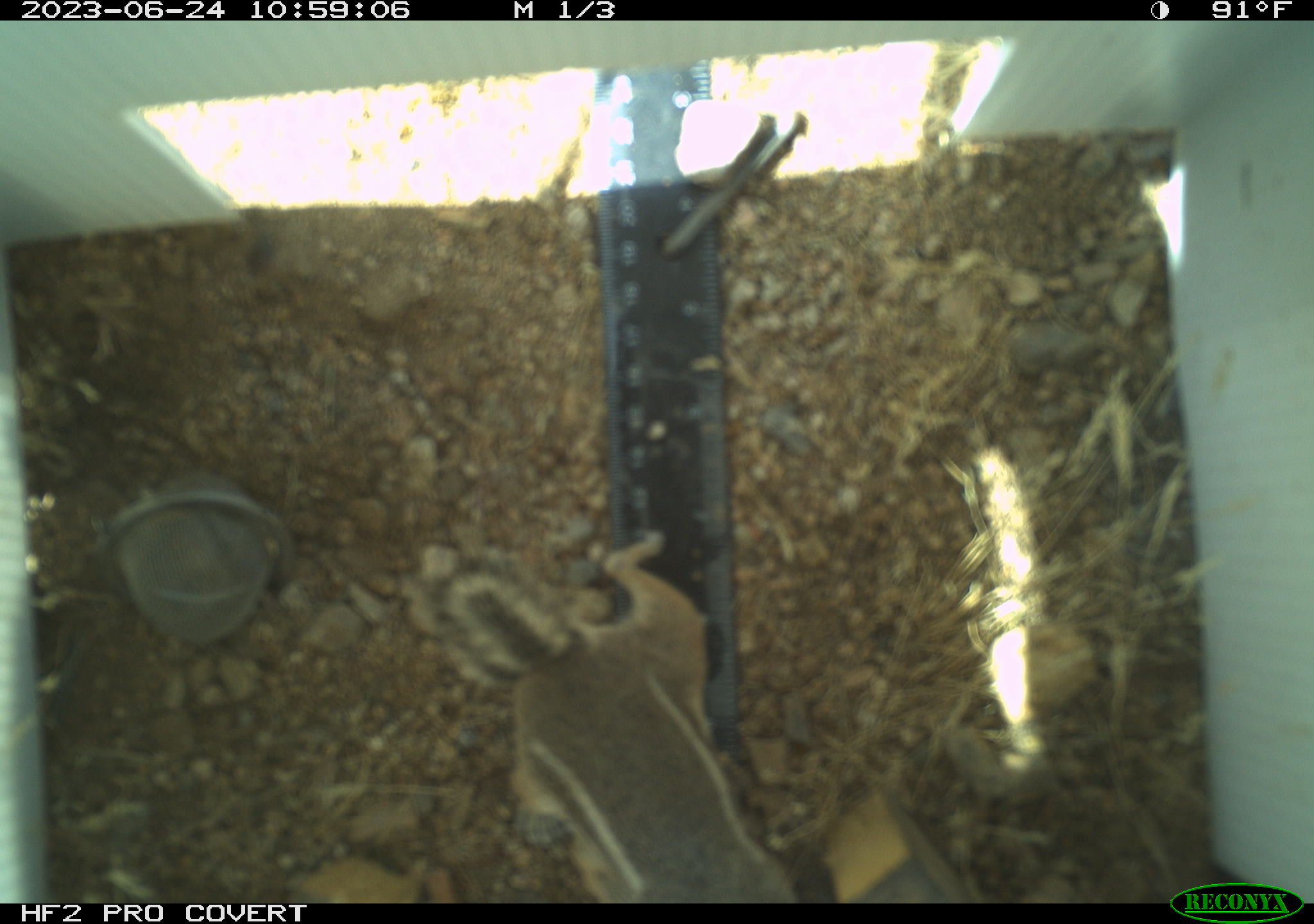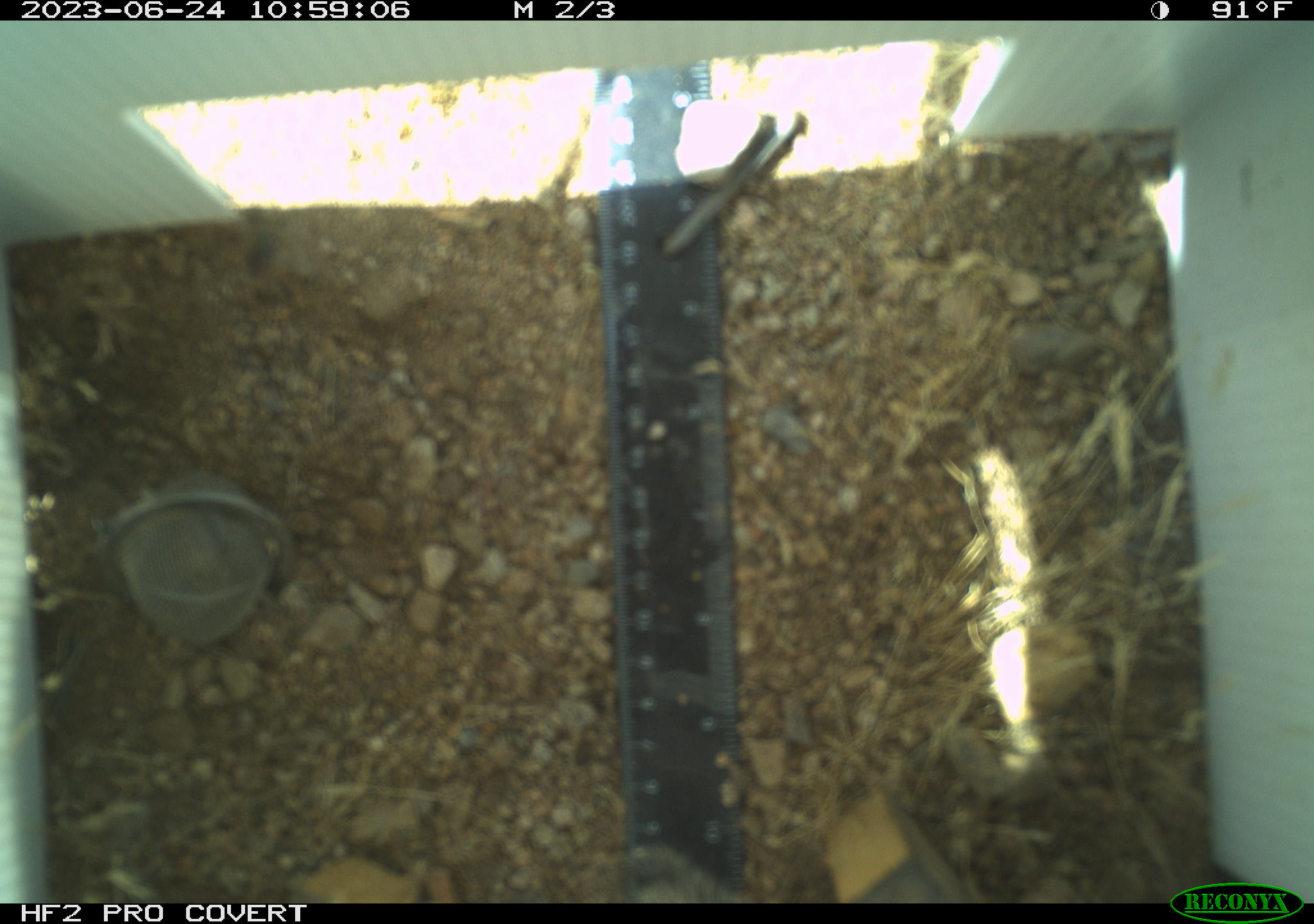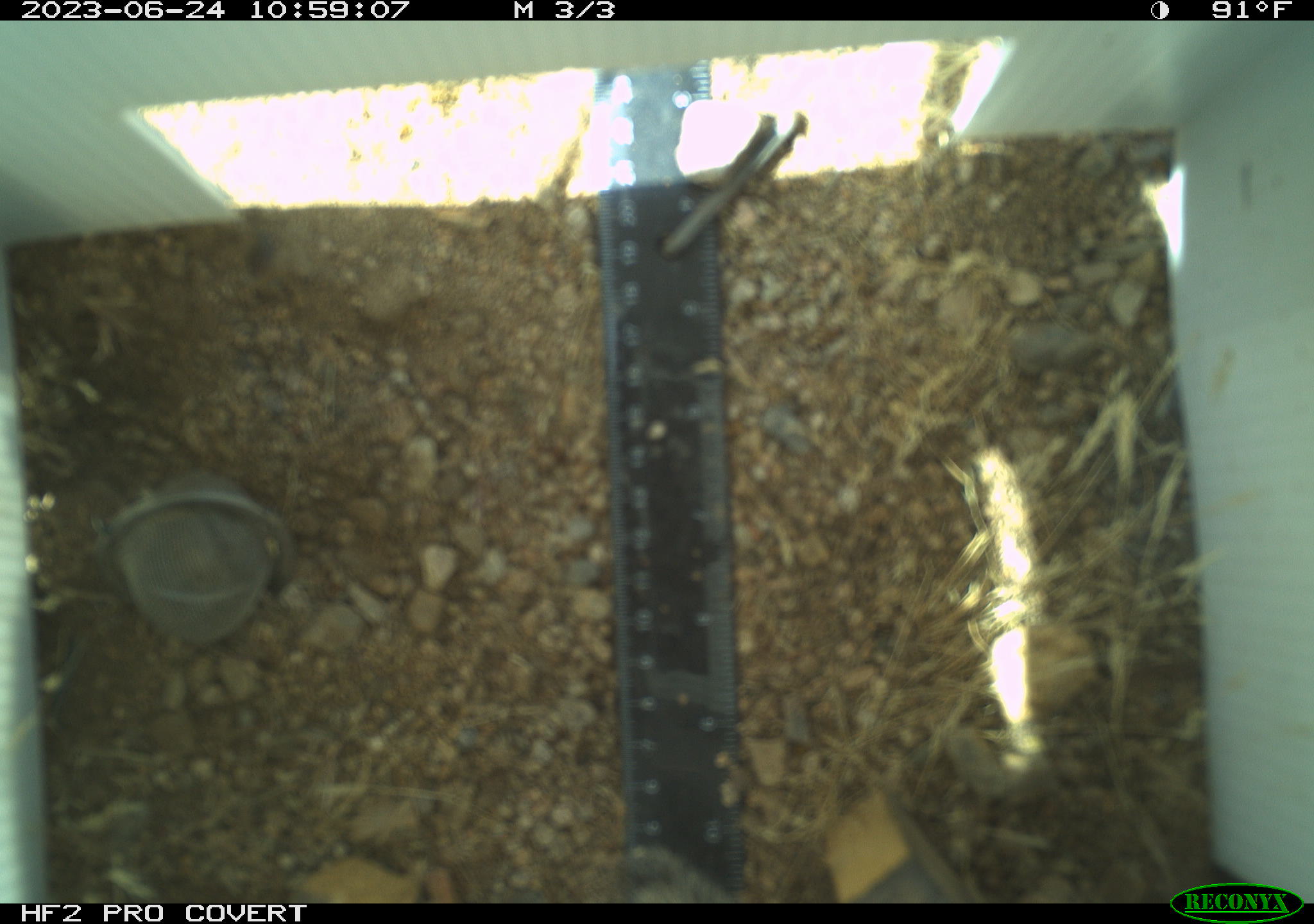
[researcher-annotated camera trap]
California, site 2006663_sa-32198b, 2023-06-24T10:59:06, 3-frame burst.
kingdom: Animalia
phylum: Chordata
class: Mammalia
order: Rodentia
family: Sciuridae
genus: Ammospermophilus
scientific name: Ammospermophilus leucurus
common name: white-tailed antelope squirrel